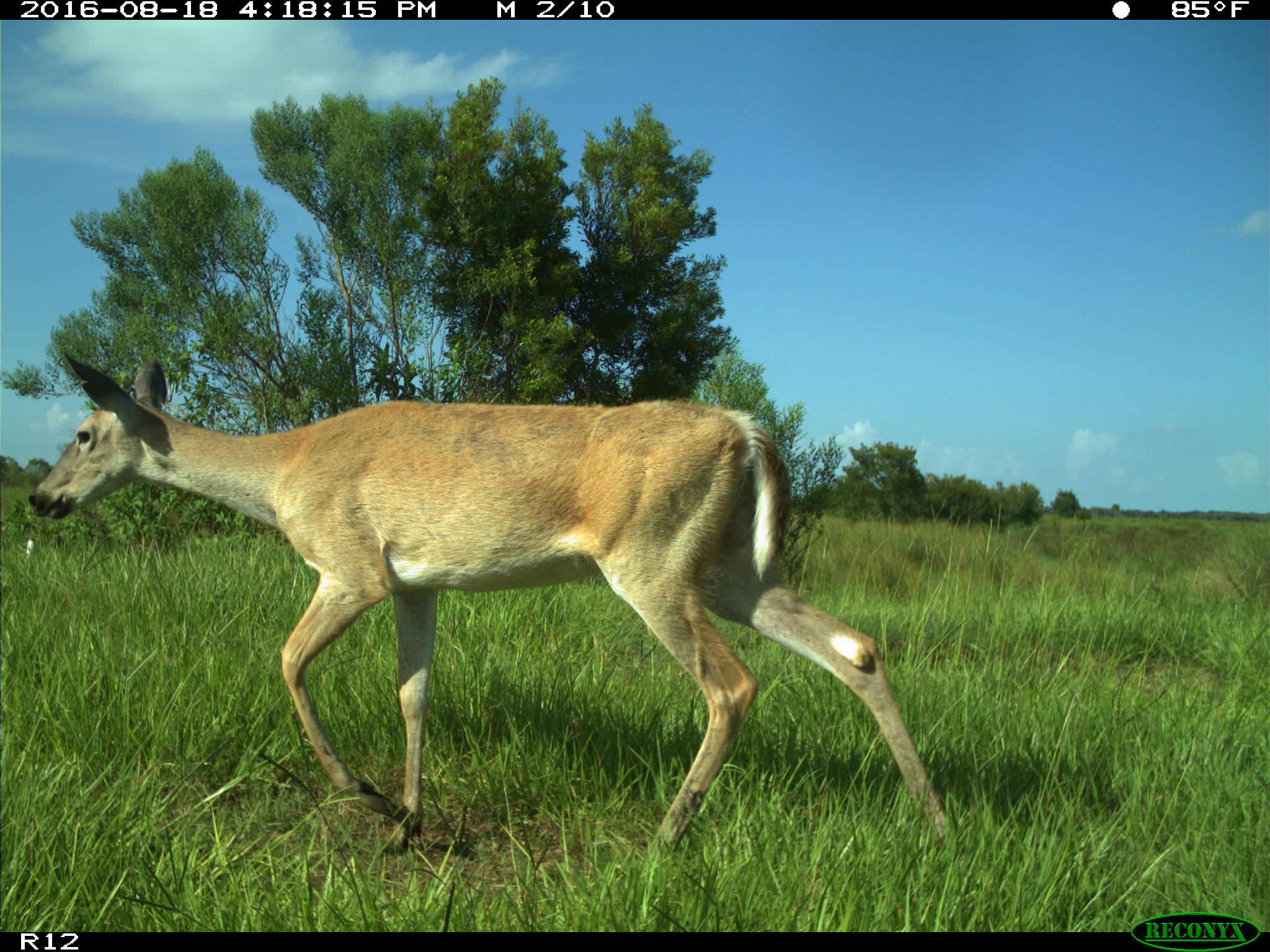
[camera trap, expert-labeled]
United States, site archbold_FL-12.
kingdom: Animalia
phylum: Chordata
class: Mammalia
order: Artiodactyla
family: Cervidae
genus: Odocoileus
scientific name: Odocoileus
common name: deer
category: unidentified deer